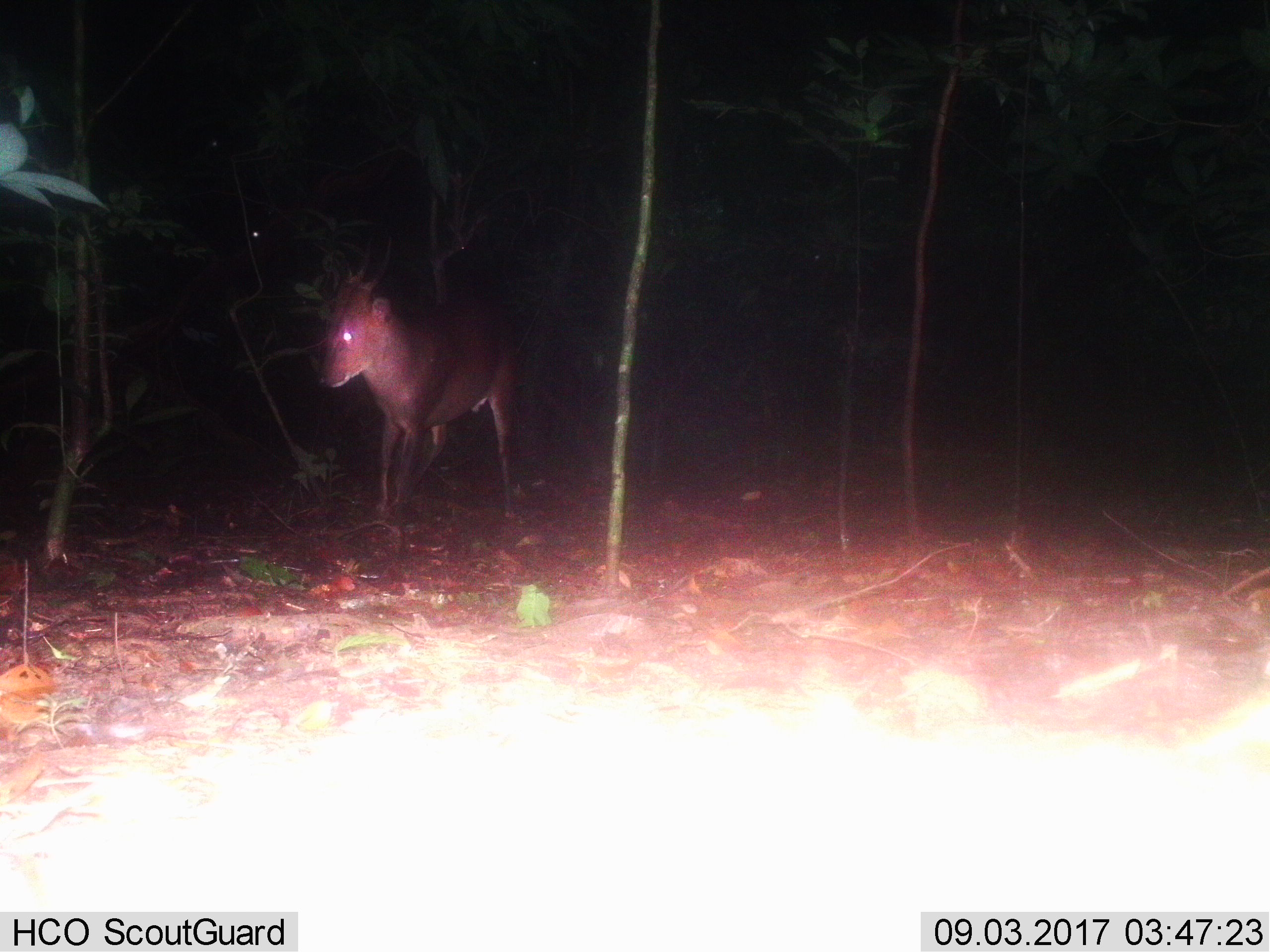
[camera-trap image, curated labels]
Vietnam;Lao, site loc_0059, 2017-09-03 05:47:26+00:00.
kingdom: Animalia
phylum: Chordata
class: Mammalia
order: Artiodactyla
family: Cervidae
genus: Muntiacus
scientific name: Muntiacus vuquangensis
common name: large-antlered muntjac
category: large antlered muntjac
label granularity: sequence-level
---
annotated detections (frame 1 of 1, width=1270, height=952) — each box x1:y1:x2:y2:
large antlered muntjac: 316:232:519:522